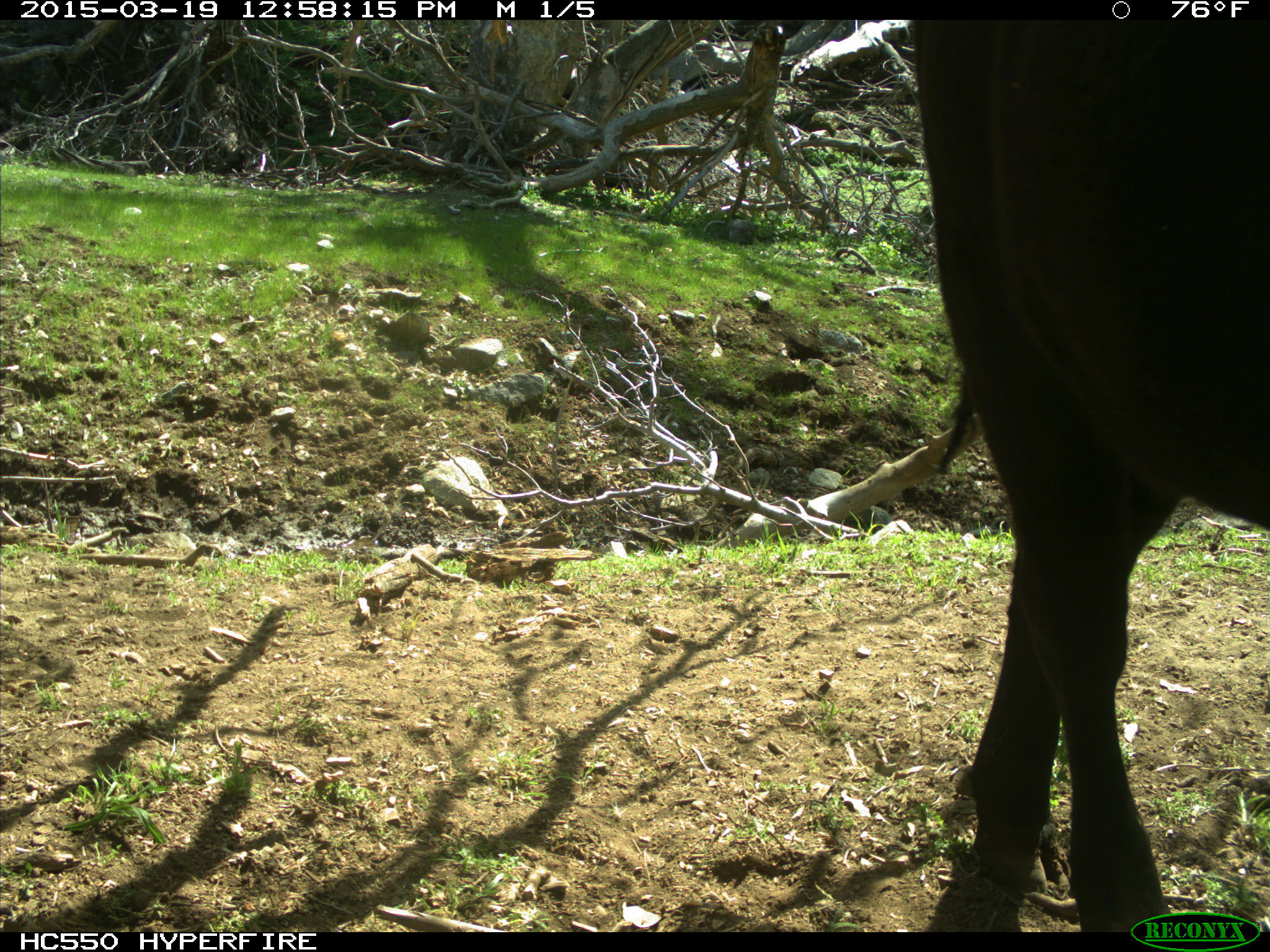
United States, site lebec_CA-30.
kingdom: Animalia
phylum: Chordata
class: Mammalia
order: Artiodactyla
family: Bovidae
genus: Bos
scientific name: Bos taurus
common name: domestic cow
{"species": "Bos taurus (domestic cow)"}